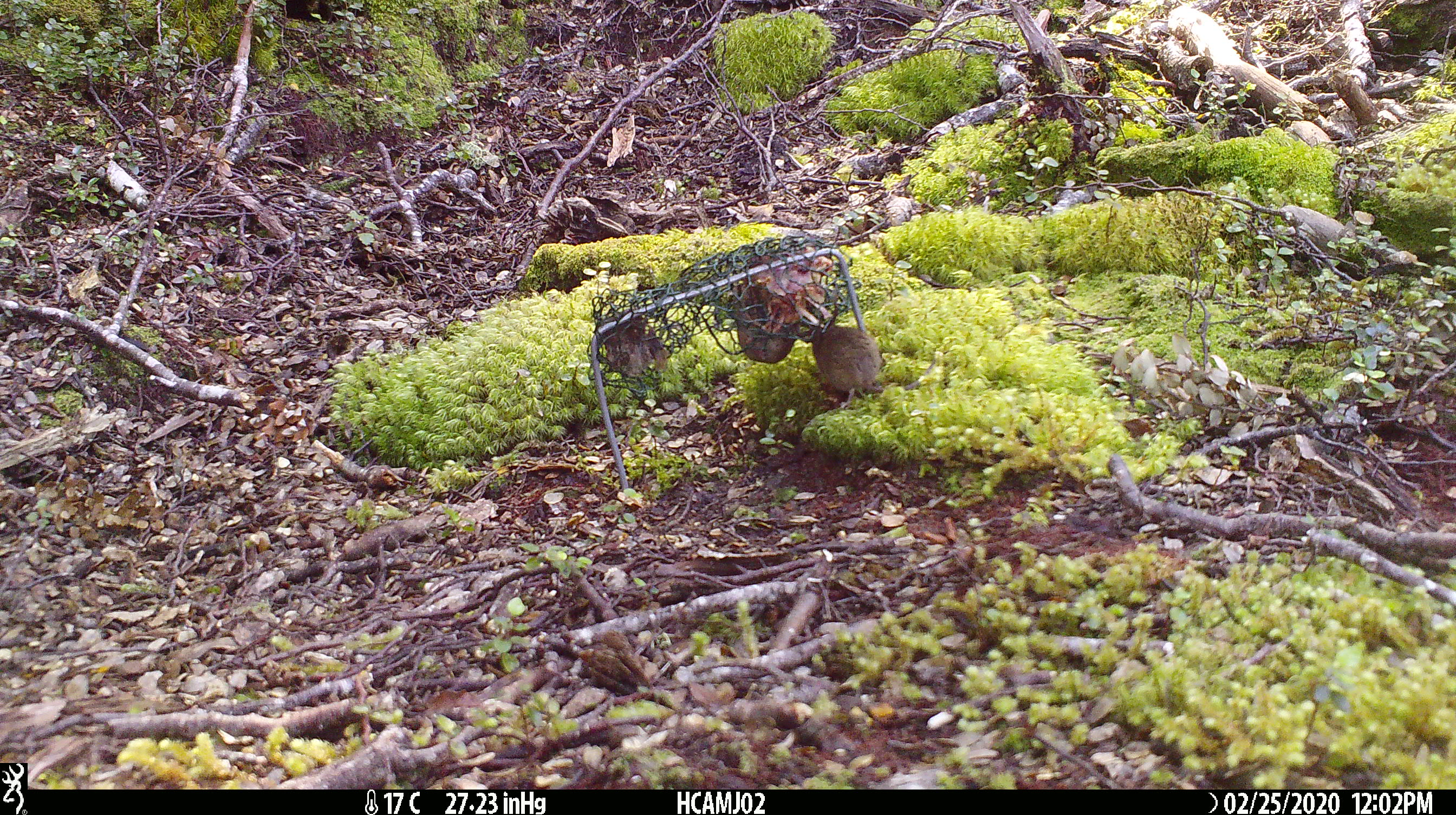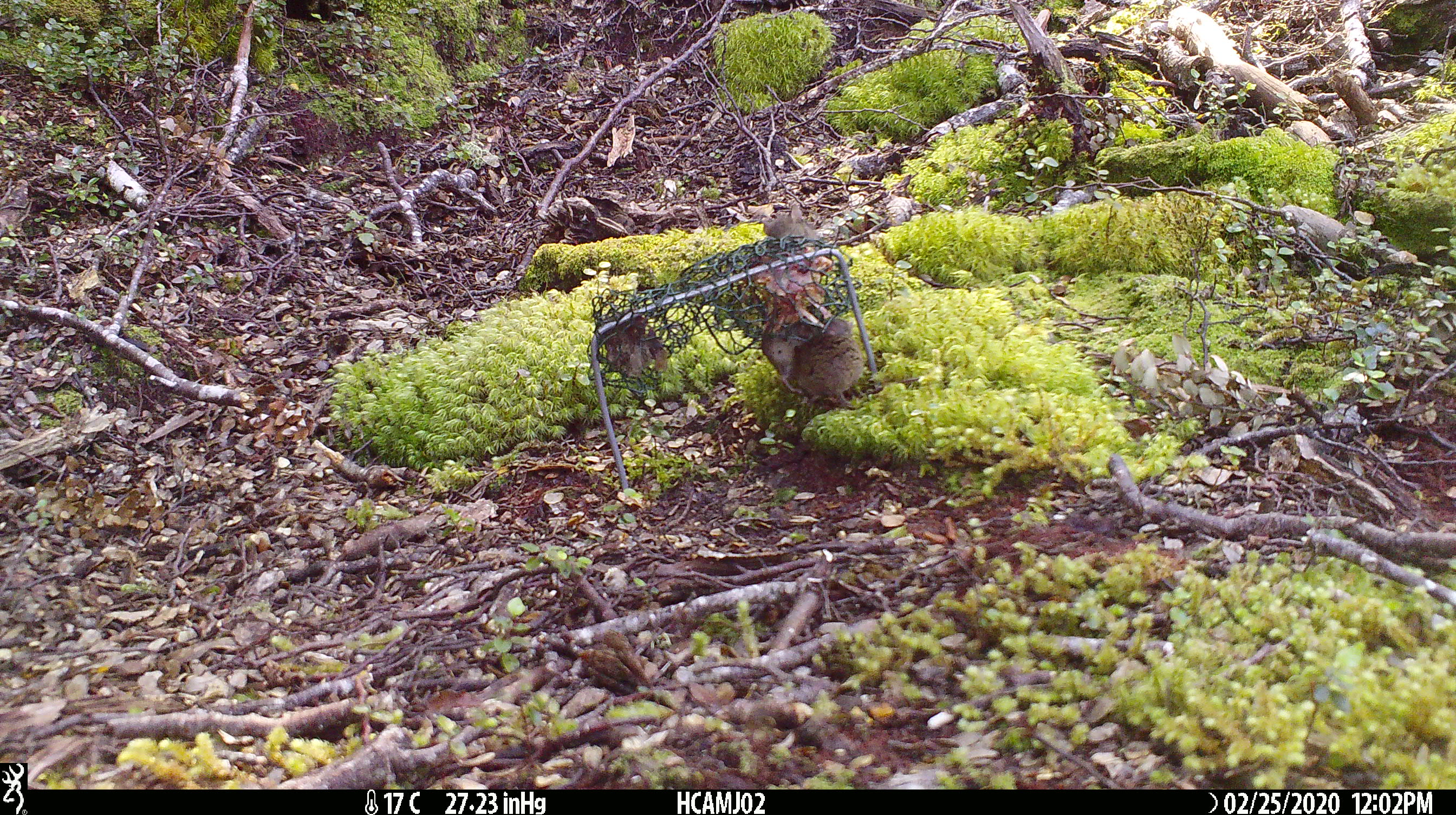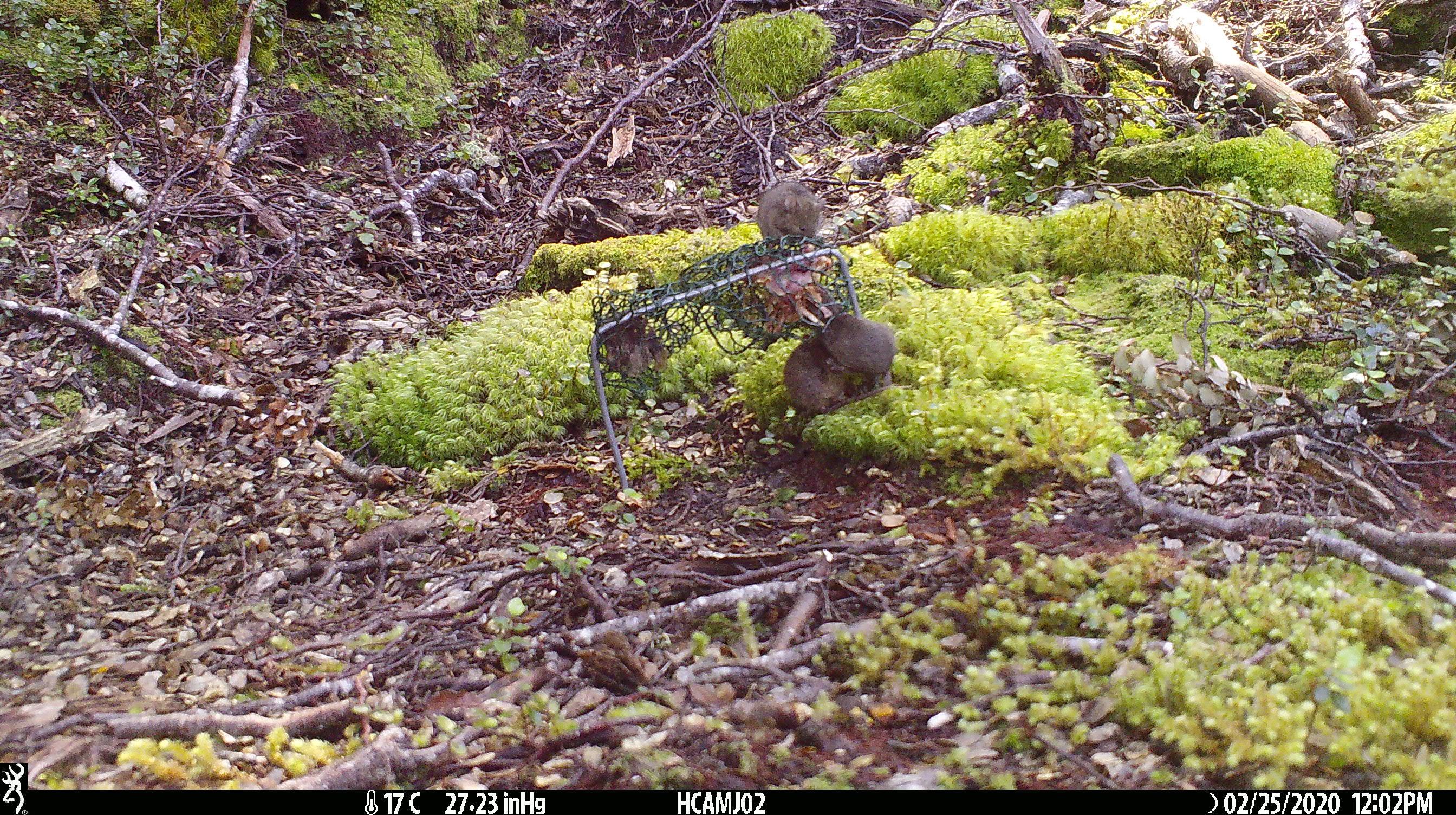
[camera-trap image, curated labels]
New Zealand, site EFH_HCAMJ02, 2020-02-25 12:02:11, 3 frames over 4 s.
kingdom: Animalia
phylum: Chordata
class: Mammalia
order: Rodentia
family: Muridae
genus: Mus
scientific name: Mus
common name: mouse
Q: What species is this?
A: Mouse (Mus).